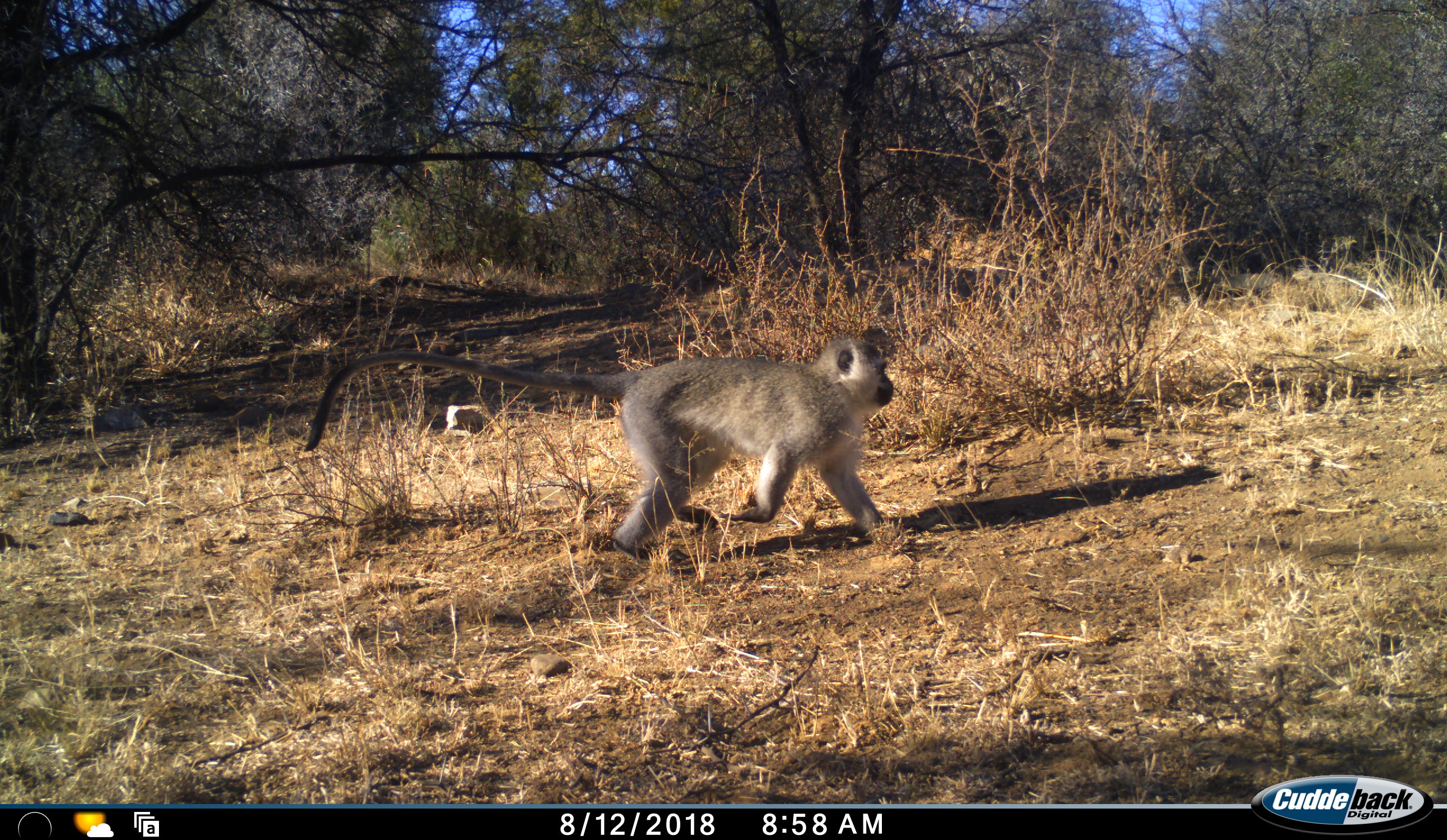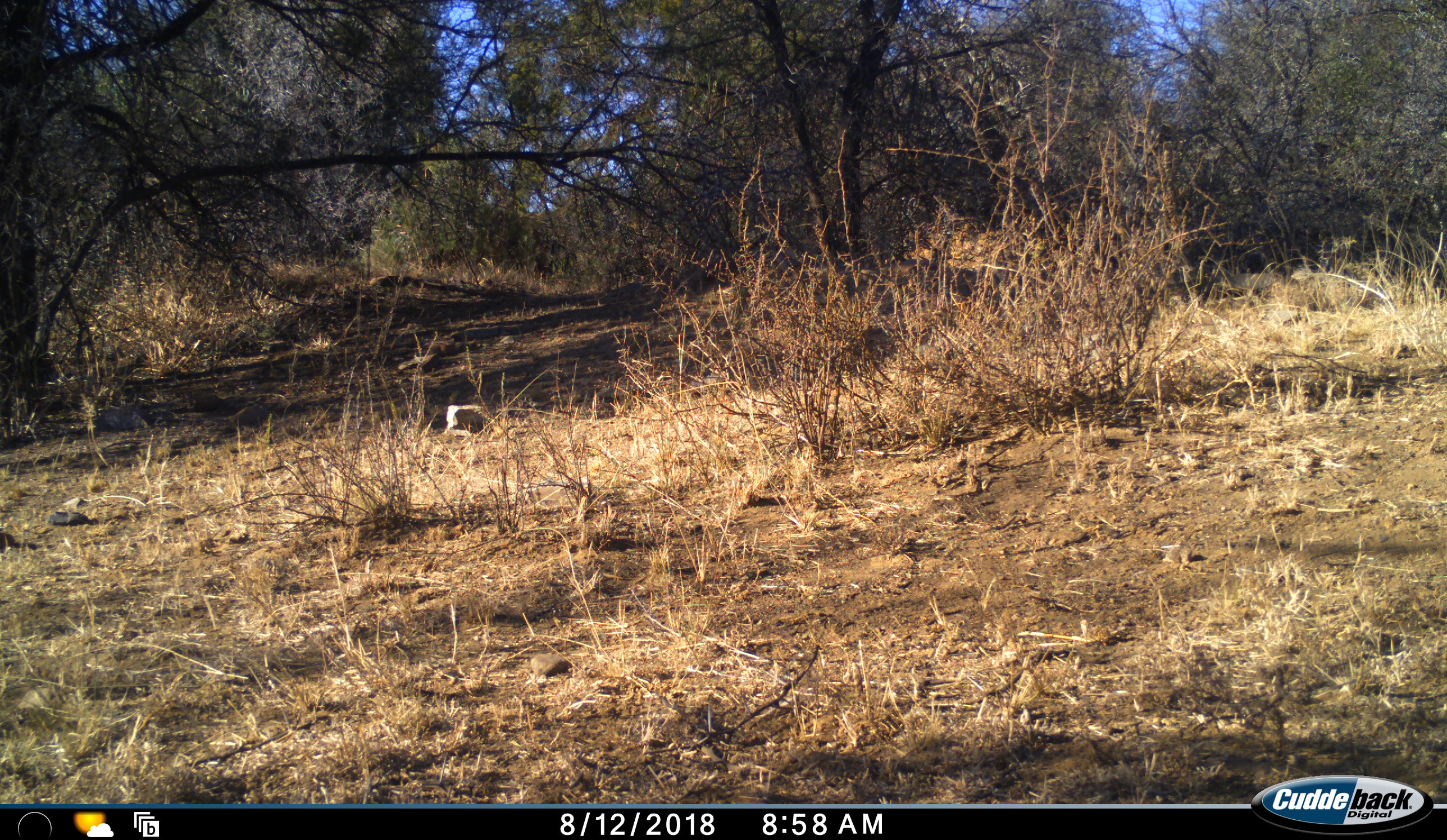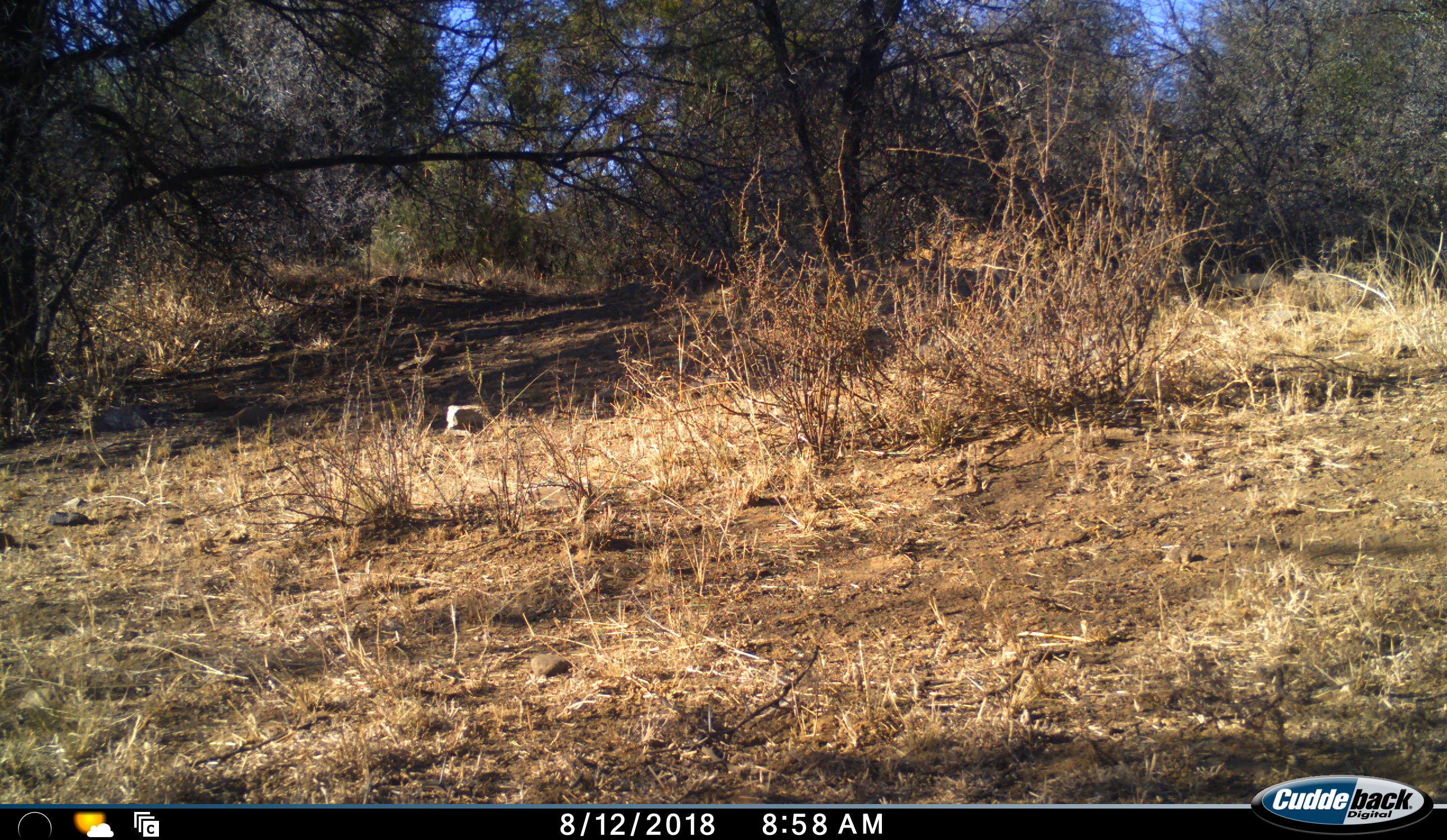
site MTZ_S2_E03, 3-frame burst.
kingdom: Animalia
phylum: Chordata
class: Mammalia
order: Primates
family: Cercopithecidae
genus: Chlorocebus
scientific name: Chlorocebus pygerythrus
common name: vervet monkey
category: monkeyvervet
Monkeyvervet (vervet monkey) (Chlorocebus pygerythrus), count 1. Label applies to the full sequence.